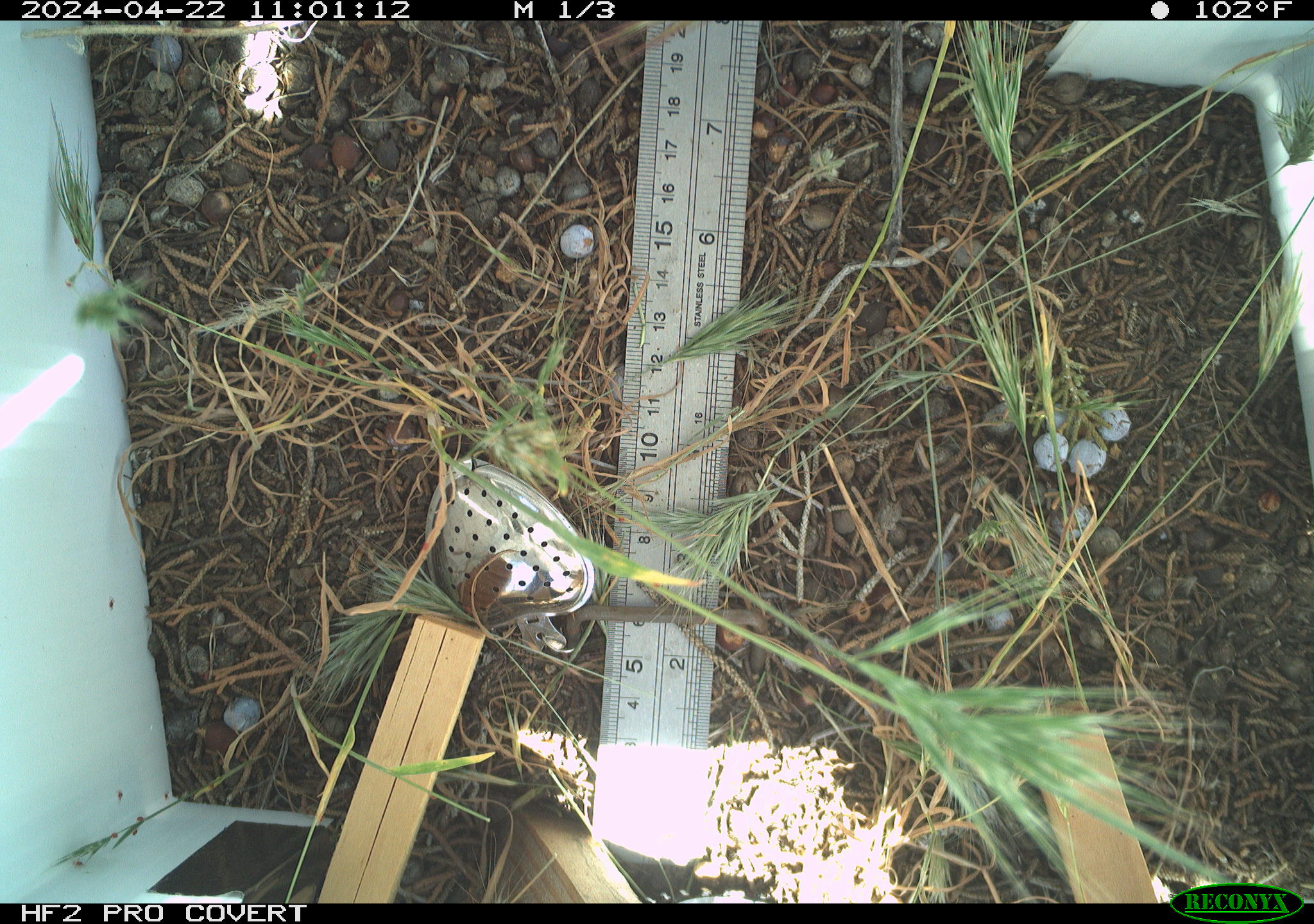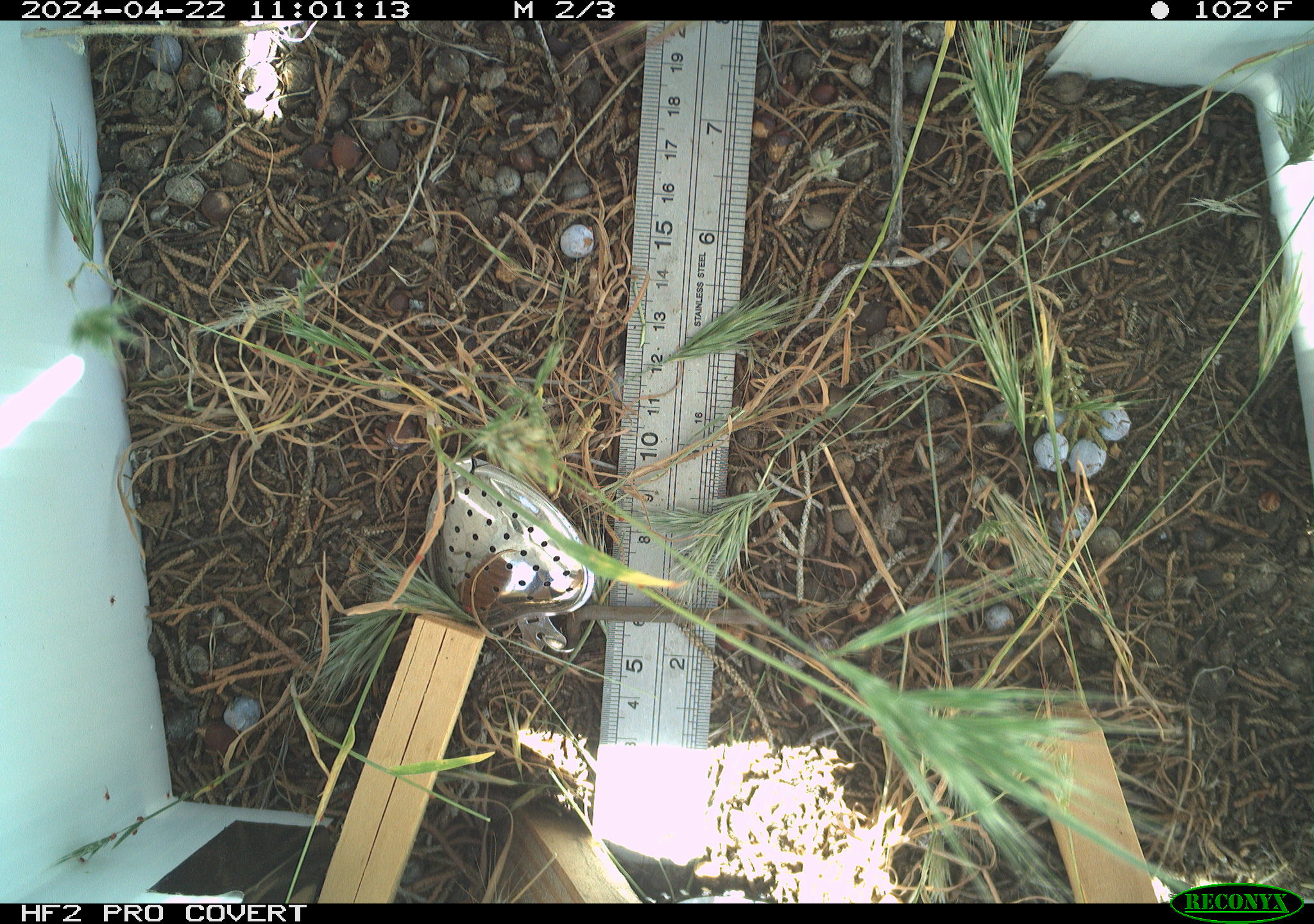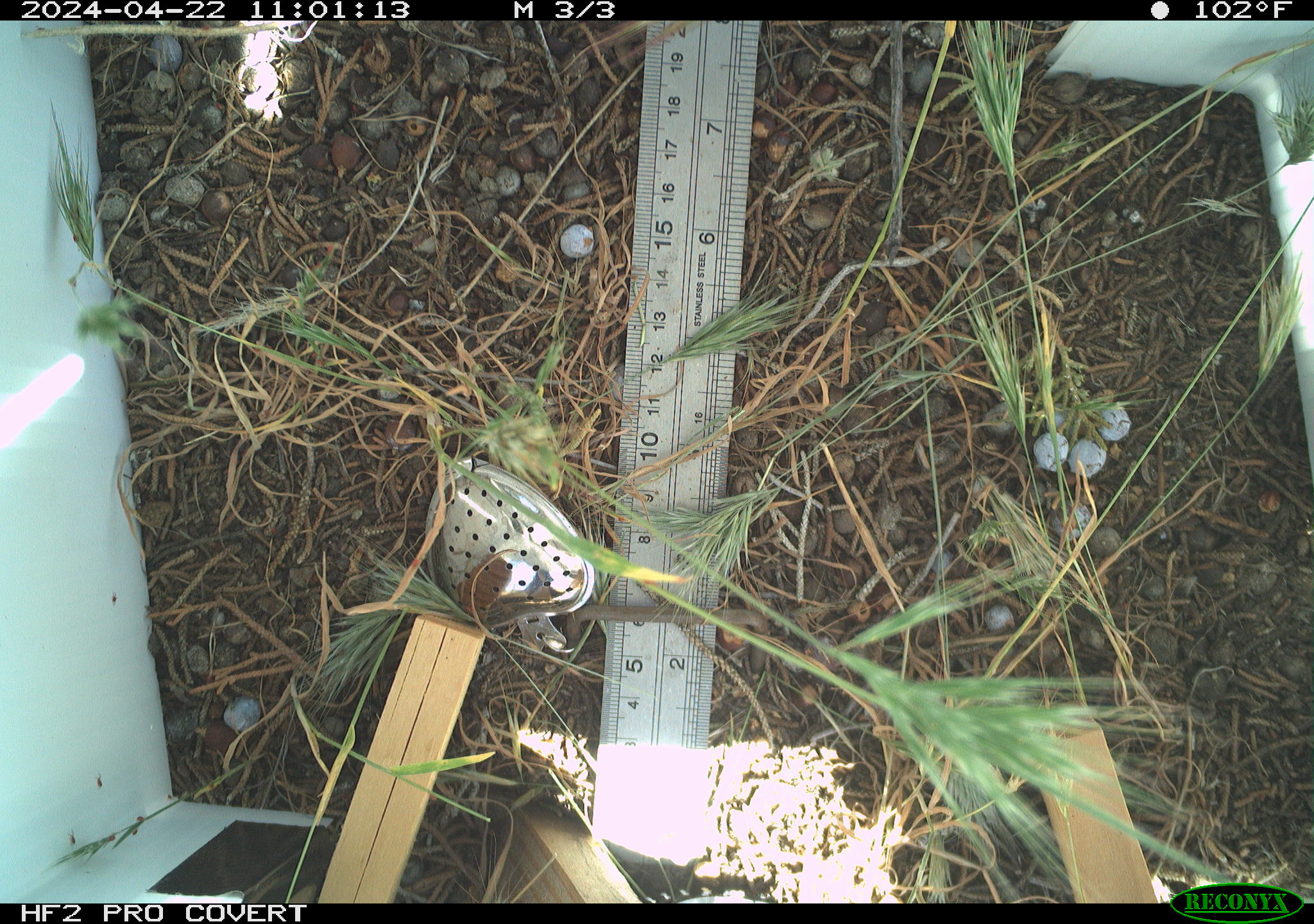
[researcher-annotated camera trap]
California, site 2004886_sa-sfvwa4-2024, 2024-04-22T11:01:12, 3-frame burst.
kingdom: Animalia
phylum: Arthropoda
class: Insecta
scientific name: Insecta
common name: insect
Insect (Insecta).